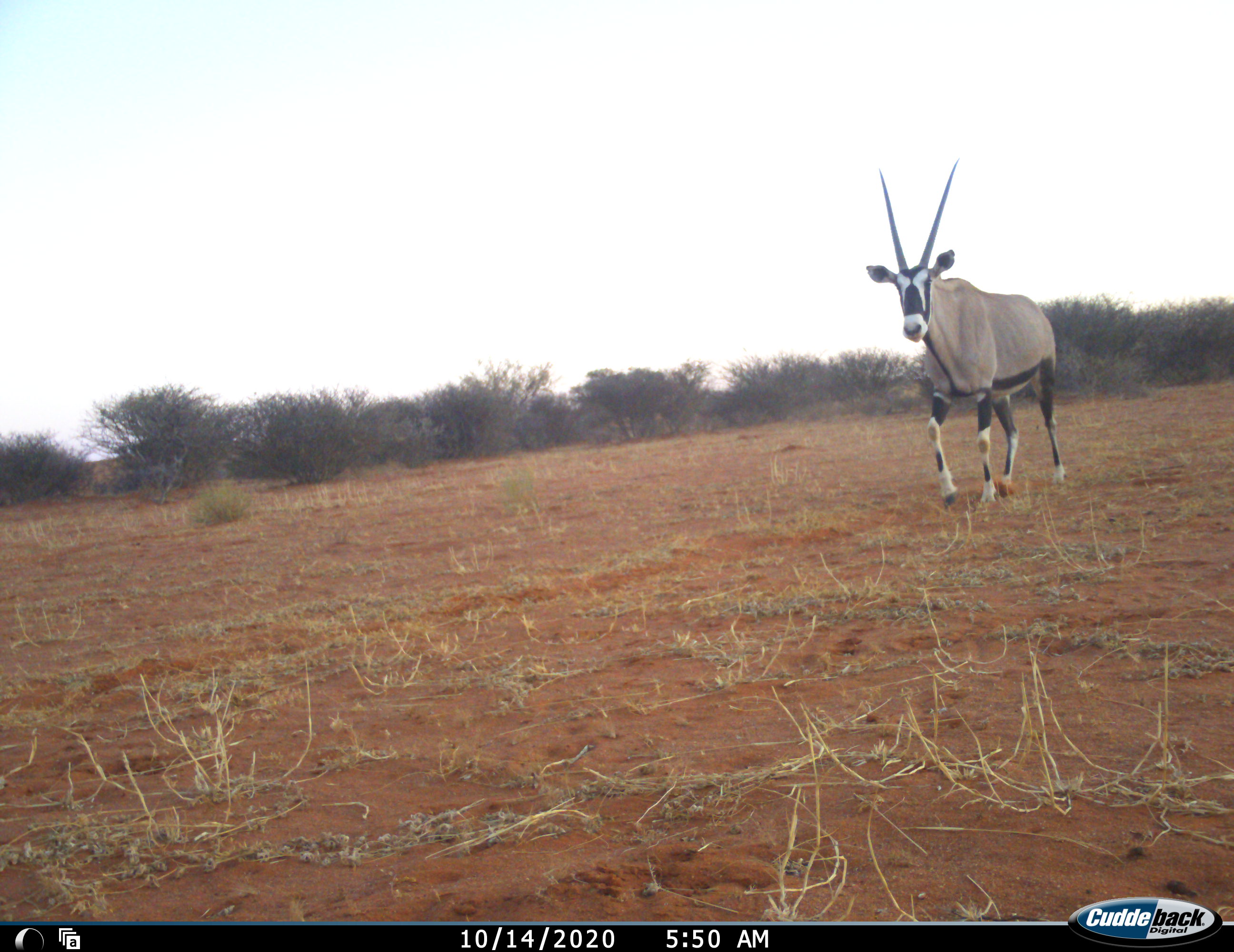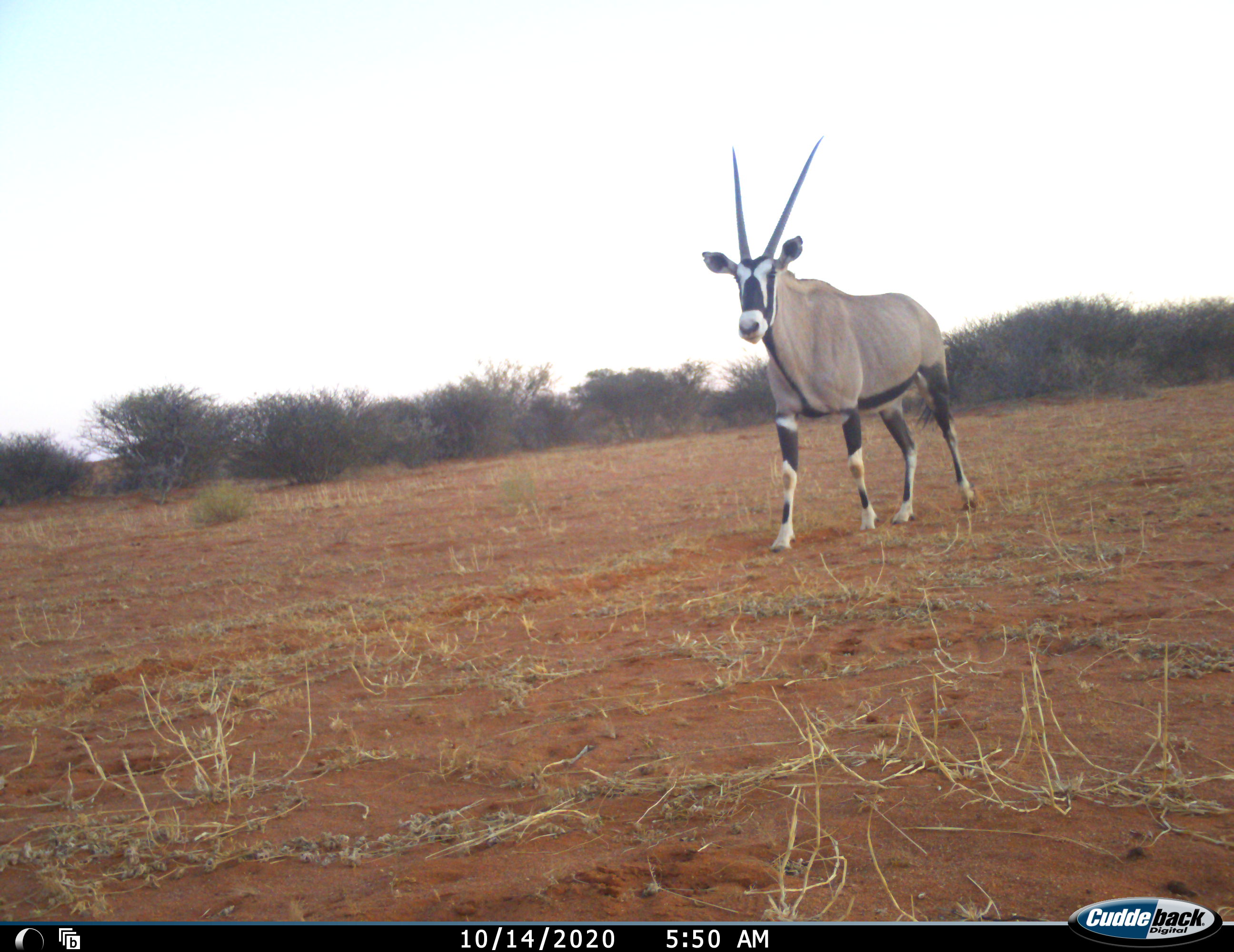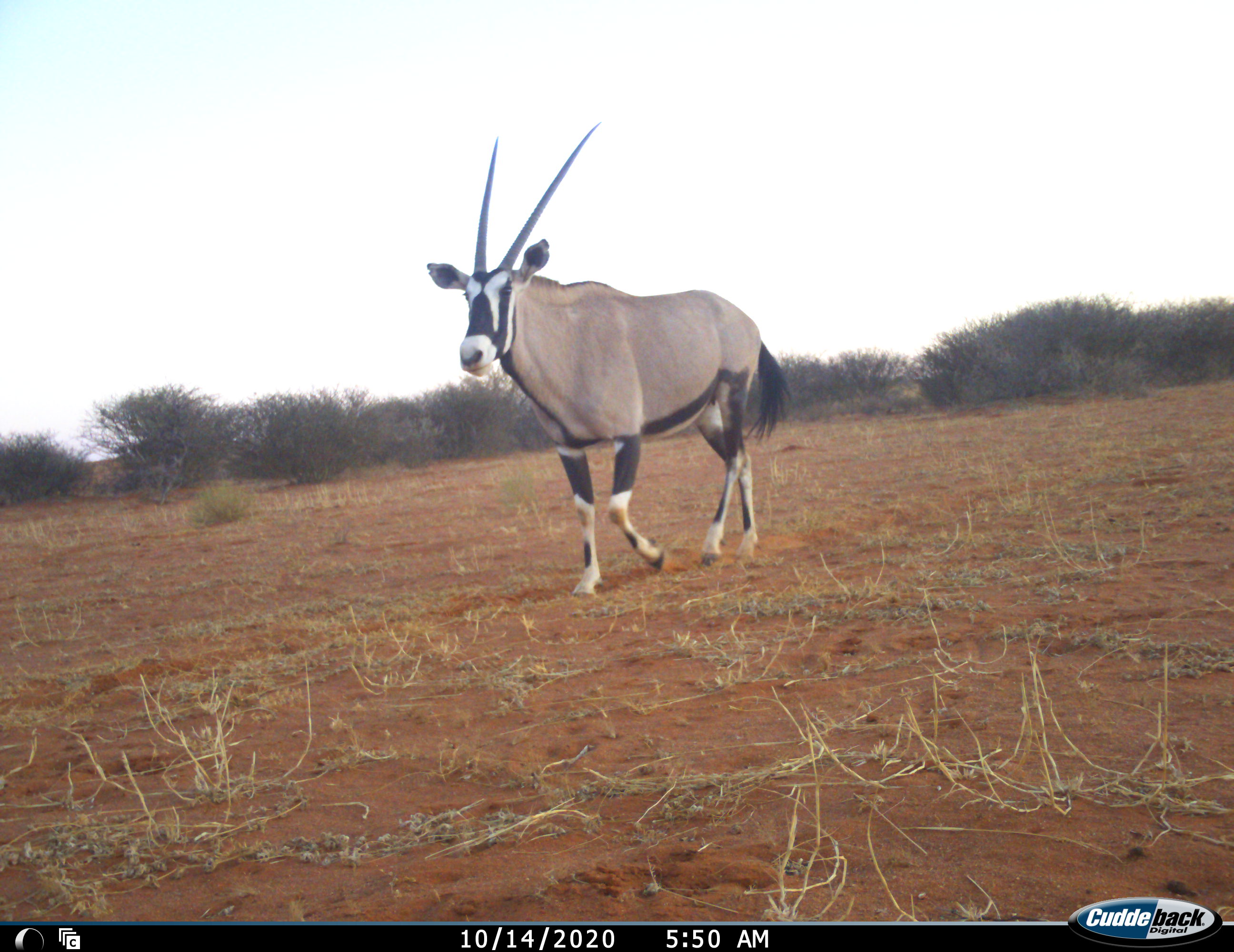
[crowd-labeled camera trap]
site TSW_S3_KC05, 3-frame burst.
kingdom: Animalia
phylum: Chordata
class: Mammalia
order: Artiodactyla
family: Bovidae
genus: Oryx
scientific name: Oryx gazella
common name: gemsbok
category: oryx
Oryx (gemsbok) (Oryx gazella), count 1. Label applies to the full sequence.